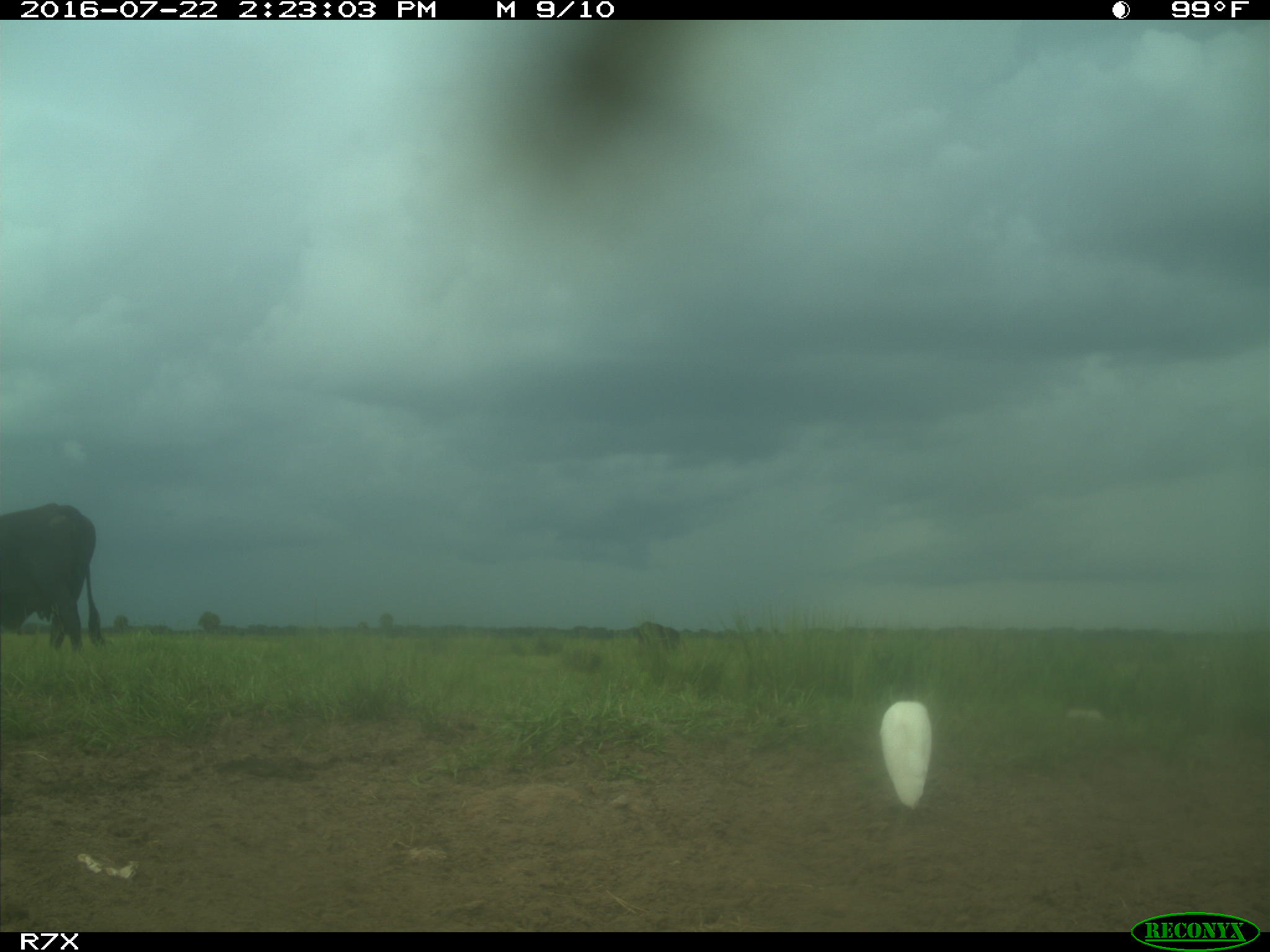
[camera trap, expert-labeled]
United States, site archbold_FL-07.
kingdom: Animalia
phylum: Chordata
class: Mammalia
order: Artiodactyla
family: Bovidae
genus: Bos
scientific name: Bos taurus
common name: domestic cow